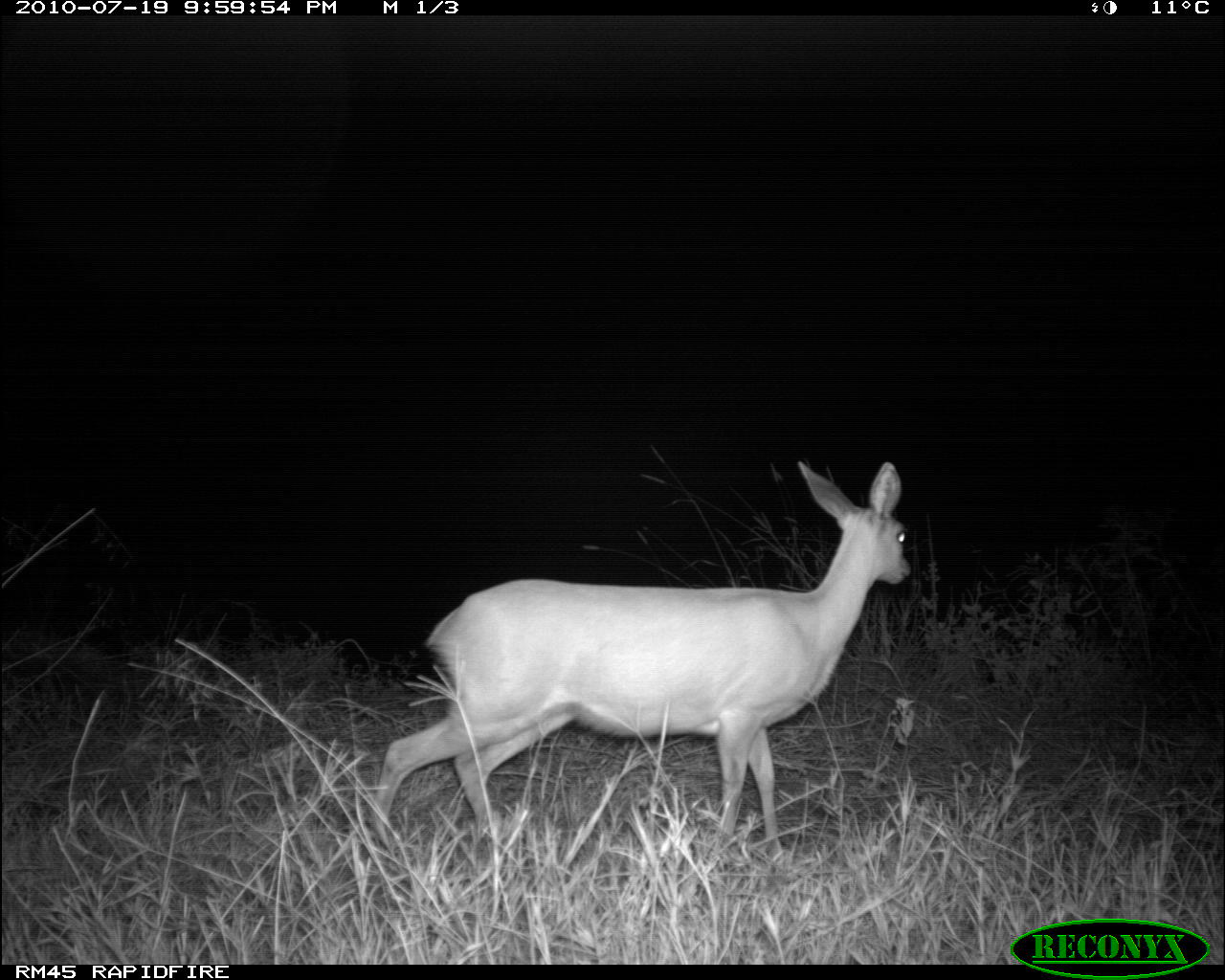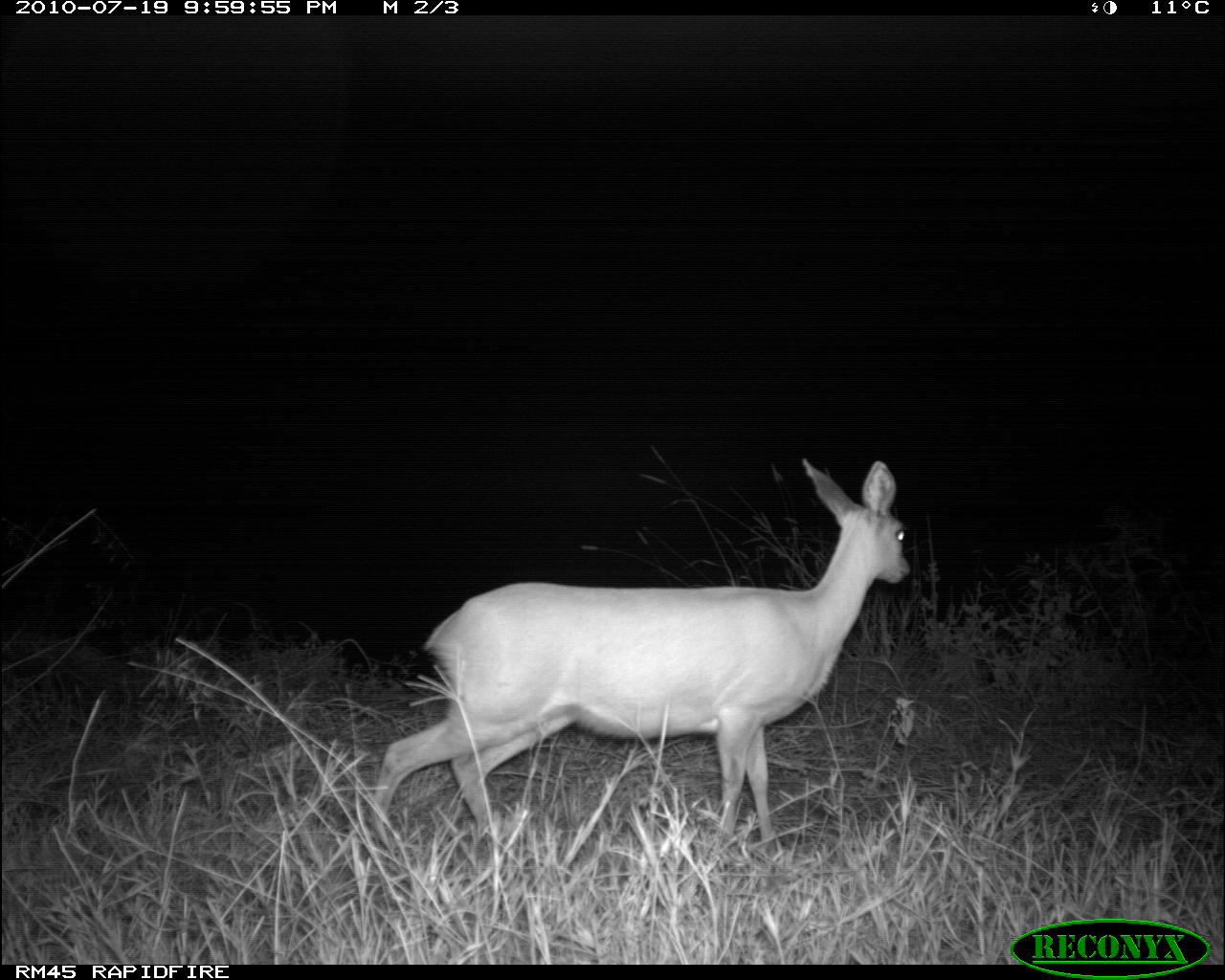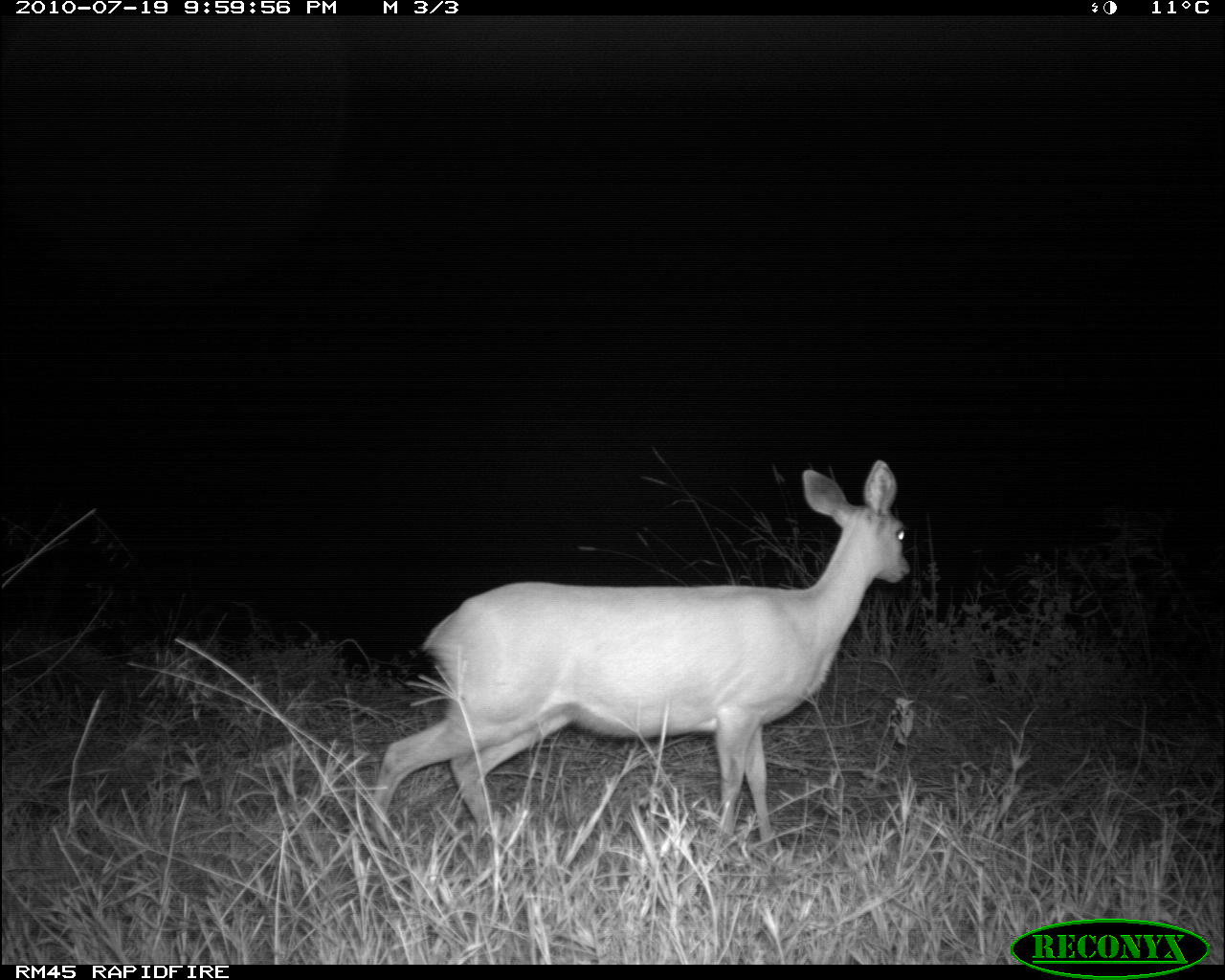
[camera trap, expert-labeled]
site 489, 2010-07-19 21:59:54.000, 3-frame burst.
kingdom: Animalia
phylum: Chordata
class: Mammalia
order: Artiodactyla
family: Bovidae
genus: Raphicerus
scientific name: Raphicerus campestris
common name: steenbok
Raphicerus campestris (steenbok), count 1.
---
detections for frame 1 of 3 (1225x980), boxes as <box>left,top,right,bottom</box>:
raphicerus campestris: <box>371,459,912,862</box>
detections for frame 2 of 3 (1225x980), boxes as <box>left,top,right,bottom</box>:
raphicerus campestris: <box>373,456,910,862</box>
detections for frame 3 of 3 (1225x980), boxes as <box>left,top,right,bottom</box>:
raphicerus campestris: <box>372,457,910,856</box>